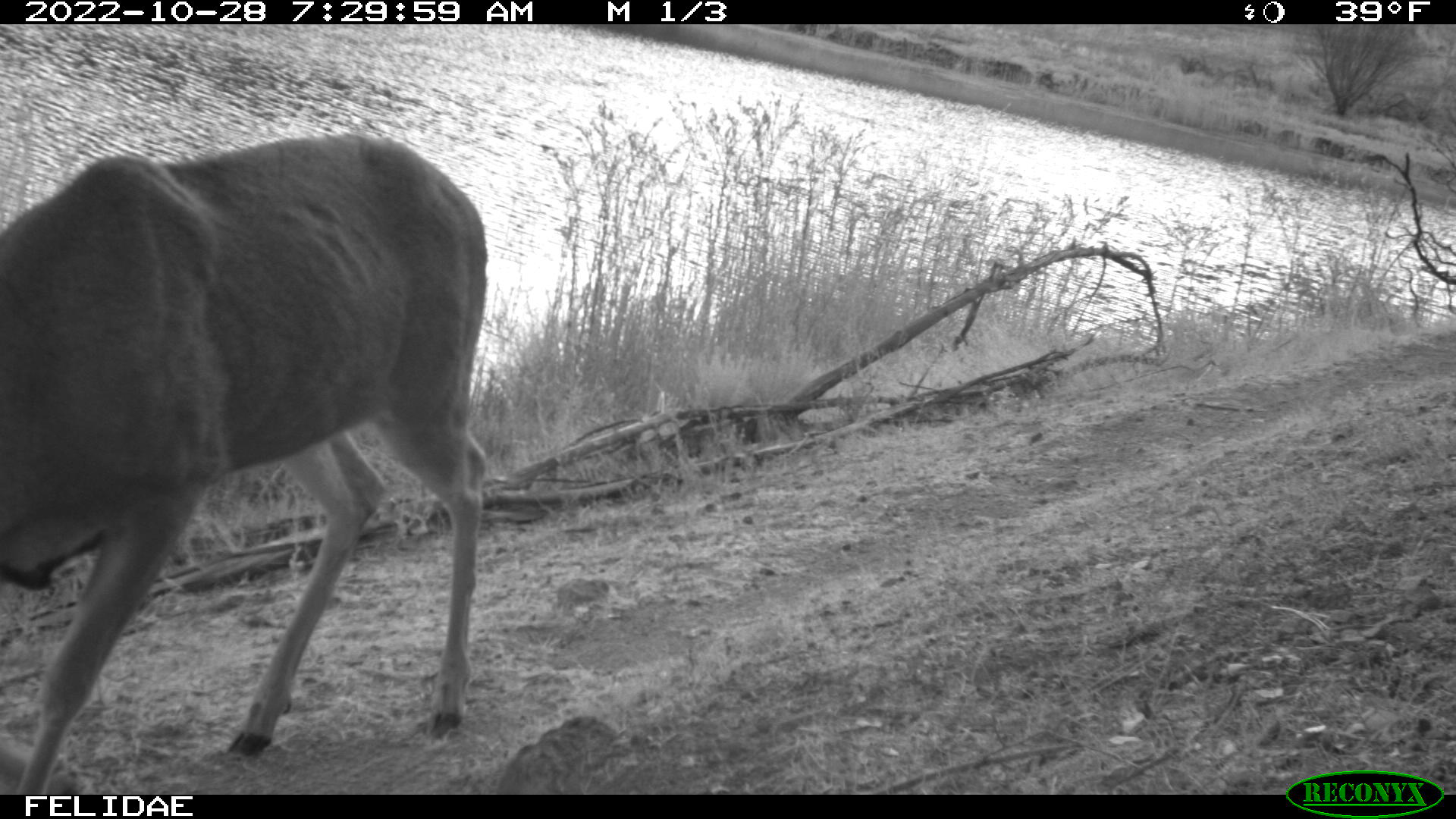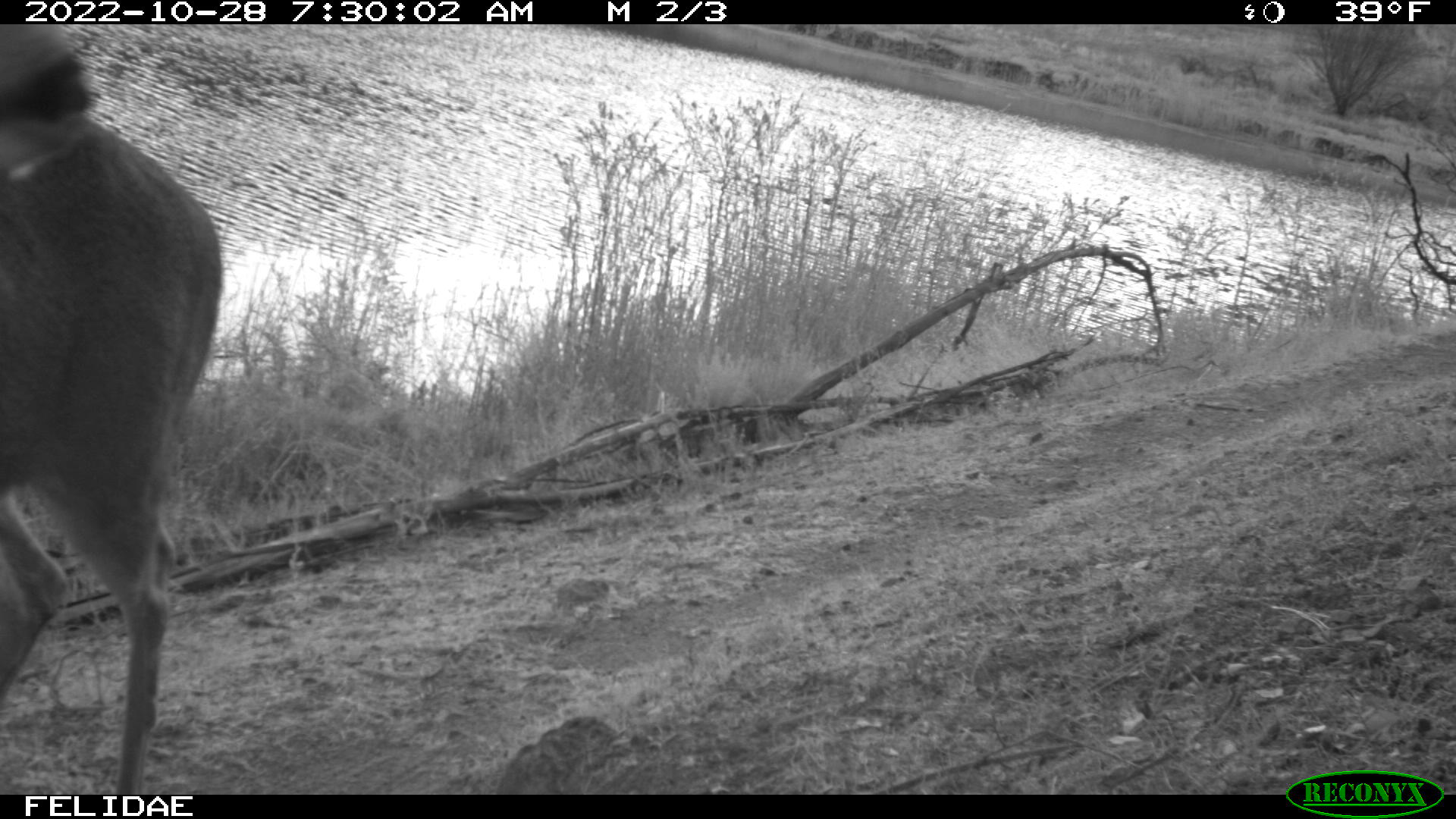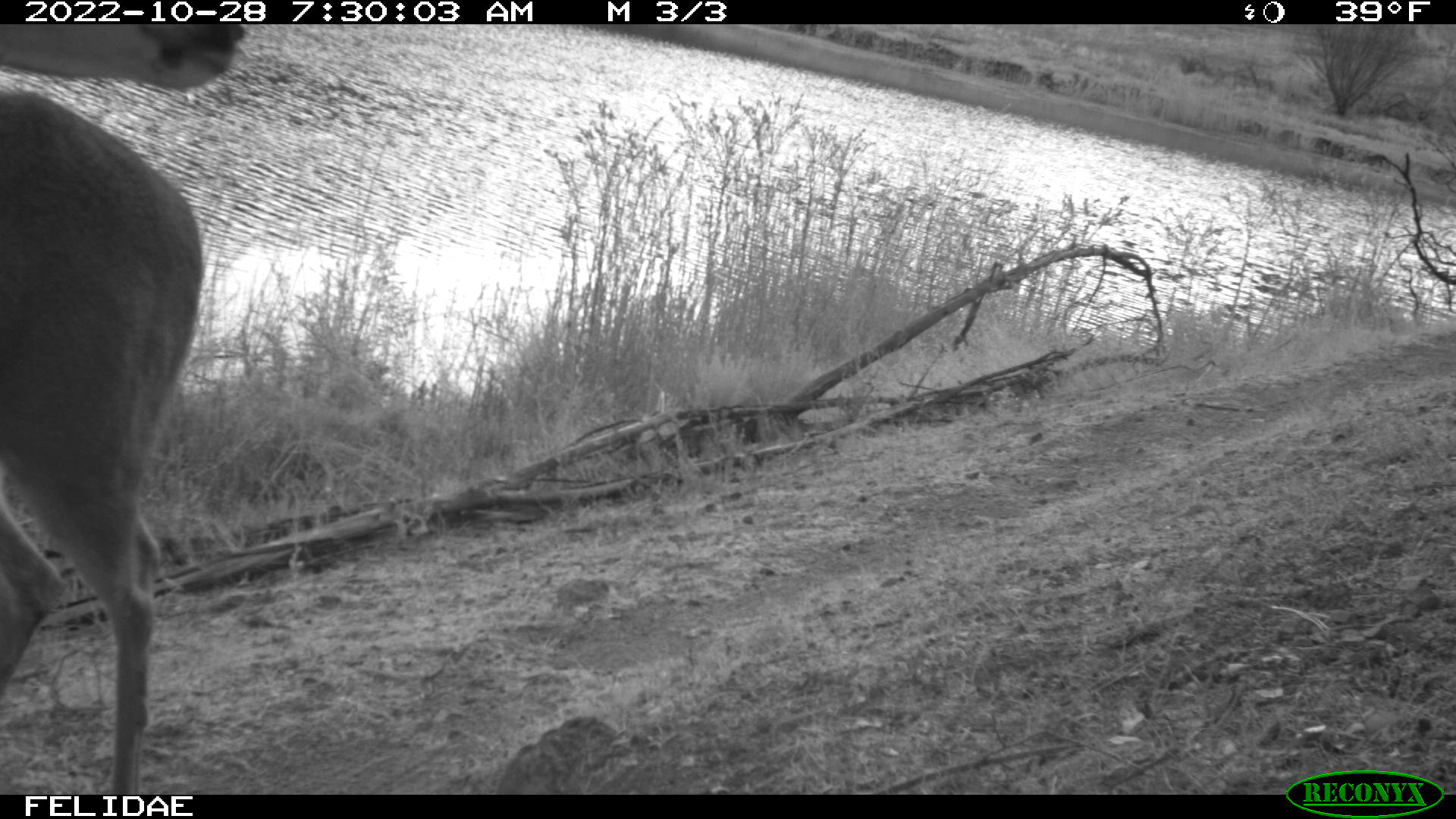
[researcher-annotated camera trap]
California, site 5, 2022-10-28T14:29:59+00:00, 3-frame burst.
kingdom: Animalia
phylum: Chordata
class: Mammalia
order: Artiodactyla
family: Cervidae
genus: Odocoileus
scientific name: Odocoileus hemionus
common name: mule deer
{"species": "mule deer (Odocoileus hemionus)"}